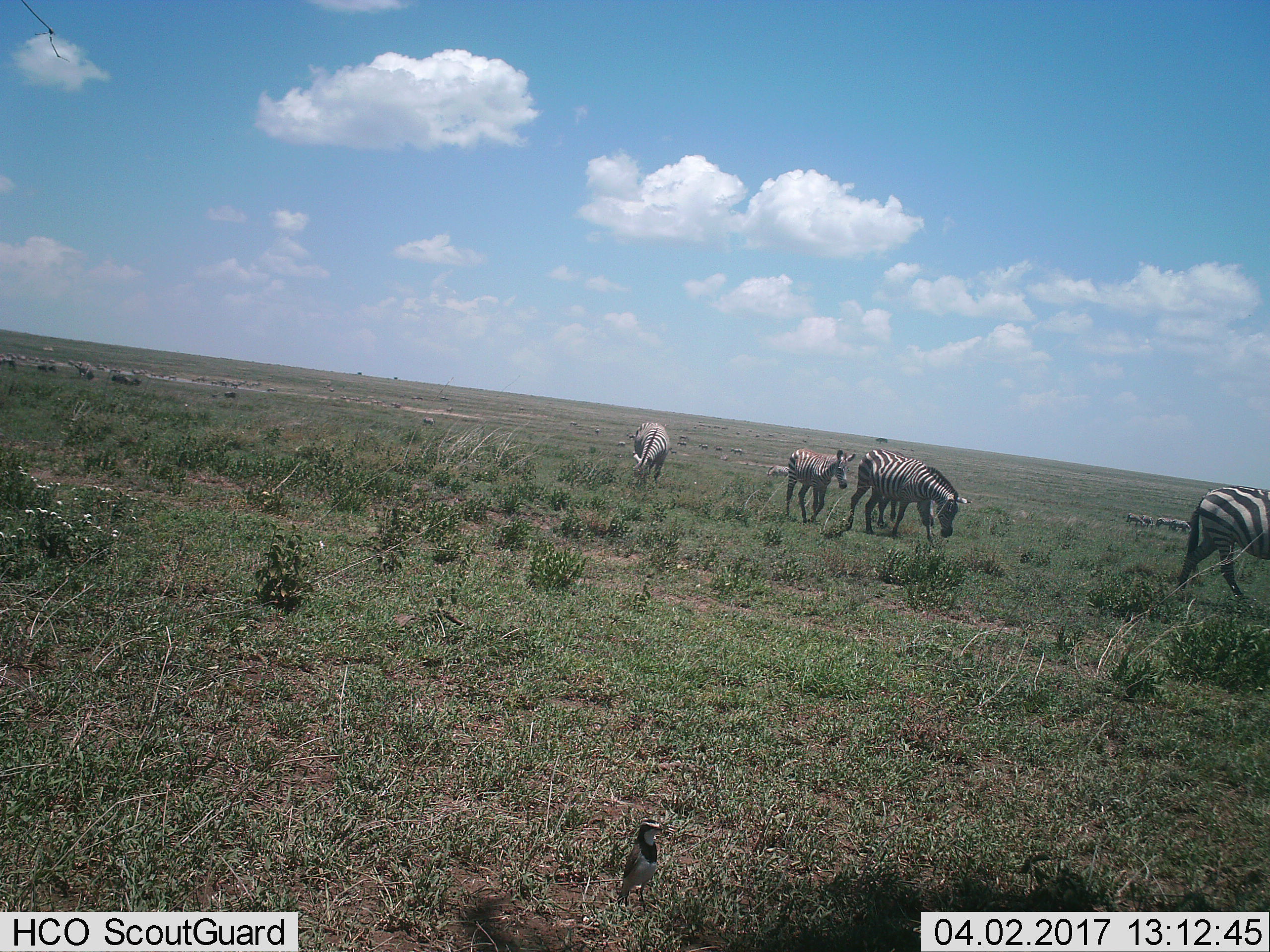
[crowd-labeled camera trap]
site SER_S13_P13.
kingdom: Animalia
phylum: Chordata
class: Mammalia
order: Perissodactyla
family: Equidae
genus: Equus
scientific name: Equus quagga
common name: plains zebra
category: zebraplains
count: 11-50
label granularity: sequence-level